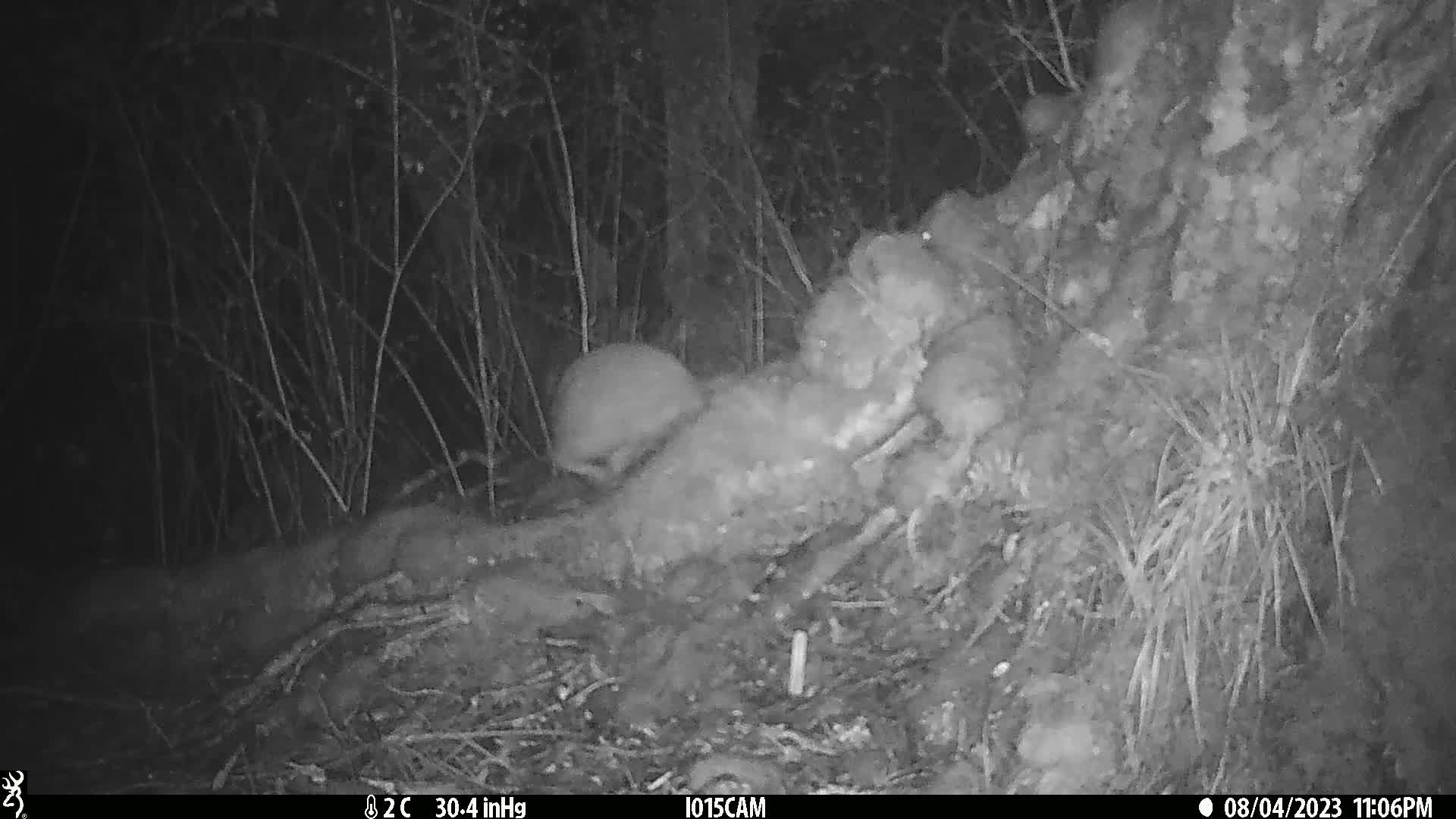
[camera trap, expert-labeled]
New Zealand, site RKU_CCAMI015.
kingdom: Animalia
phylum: Chordata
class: Aves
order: Apterygiformes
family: Apterygidae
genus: Apteryx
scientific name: Apteryx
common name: kiwi